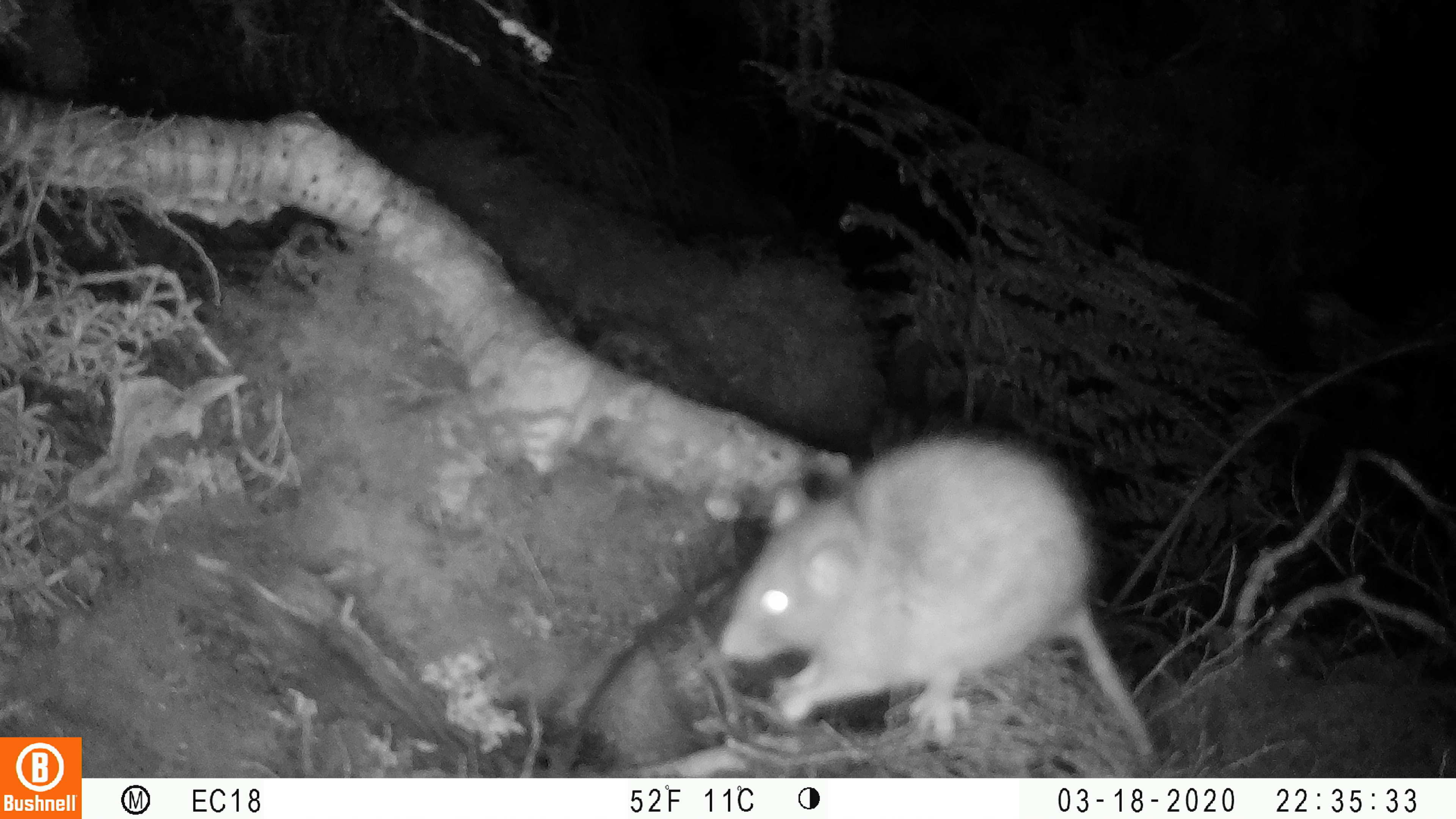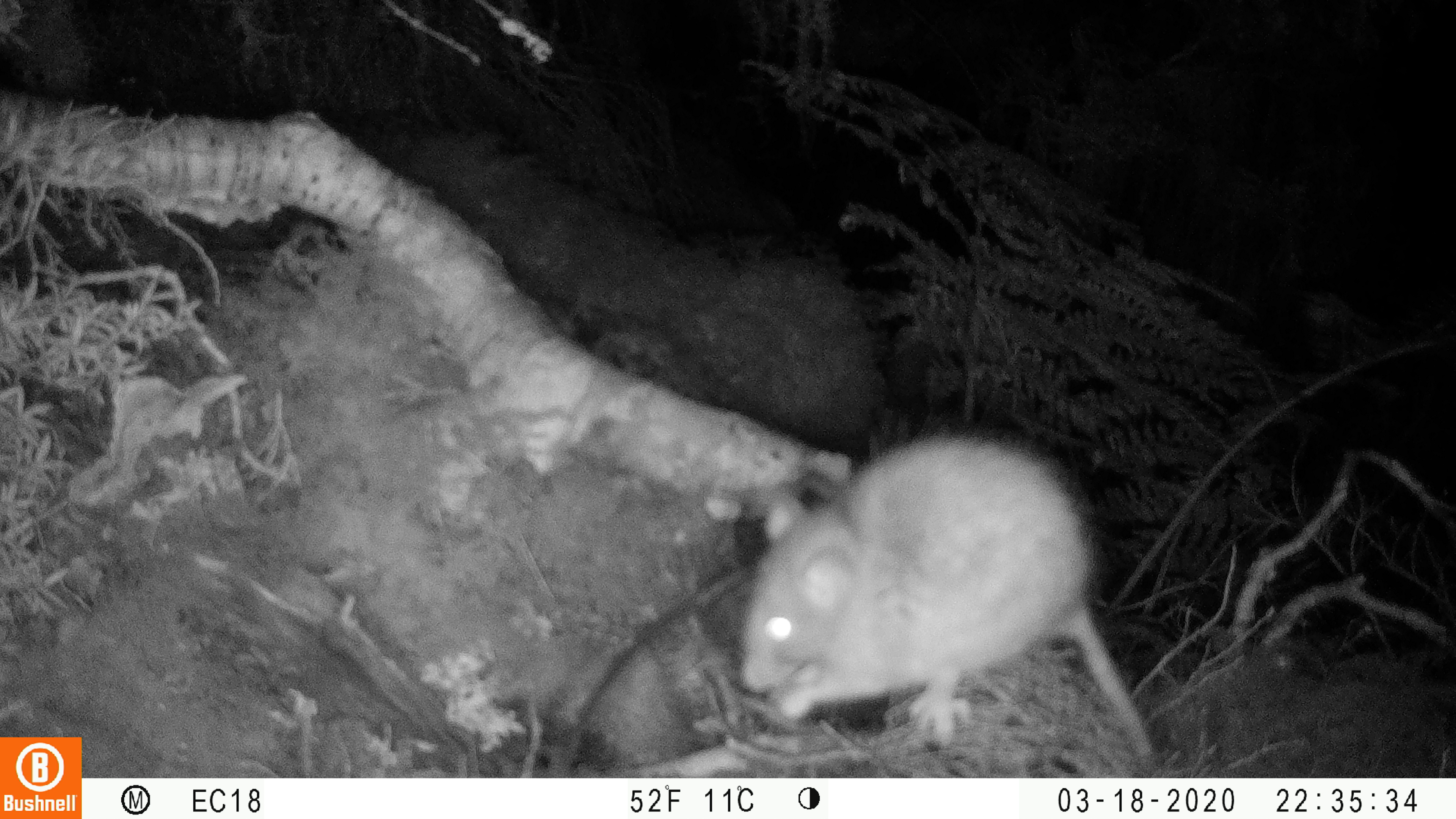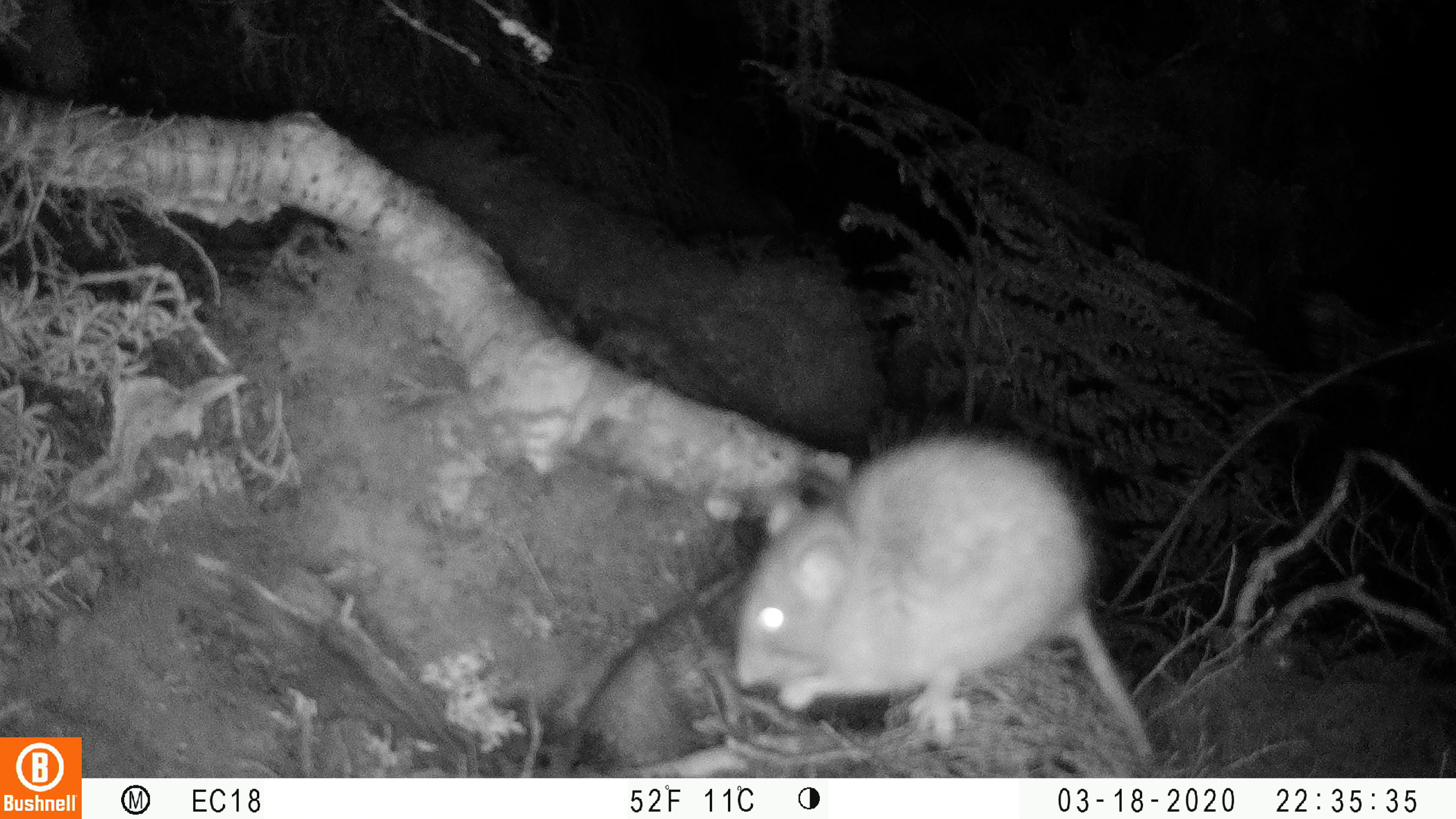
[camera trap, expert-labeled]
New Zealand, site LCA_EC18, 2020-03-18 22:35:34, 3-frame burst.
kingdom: Animalia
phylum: Chordata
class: Mammalia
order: Rodentia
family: Muridae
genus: Rattus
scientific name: Rattus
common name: rat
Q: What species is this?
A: Rat (Rattus).